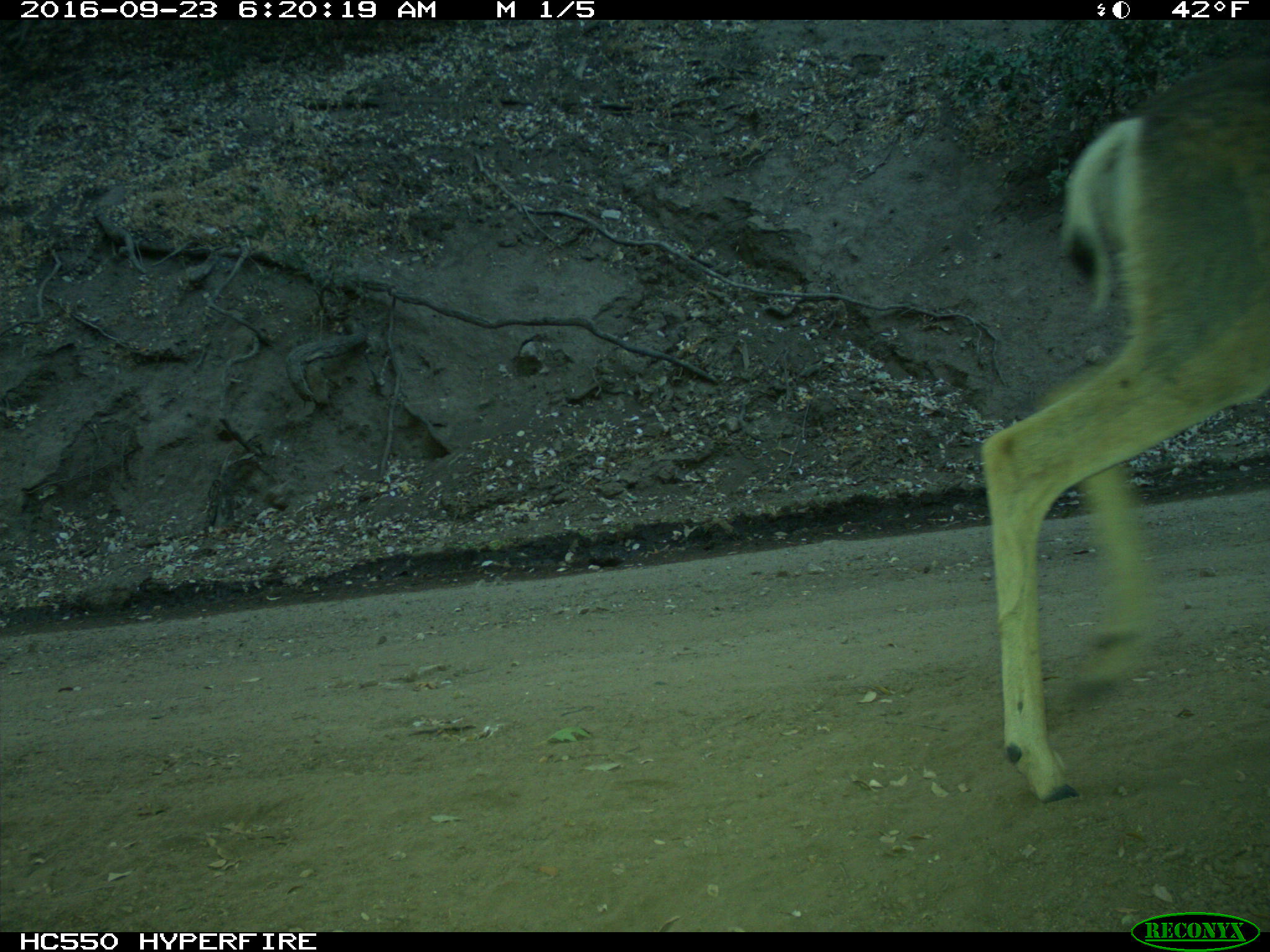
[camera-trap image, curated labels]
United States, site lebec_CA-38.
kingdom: Animalia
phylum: Chordata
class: Mammalia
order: Artiodactyla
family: Cervidae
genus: Odocoileus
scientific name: Odocoileus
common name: deer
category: unidentified deer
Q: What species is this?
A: Unidentified deer (deer) (Odocoileus).